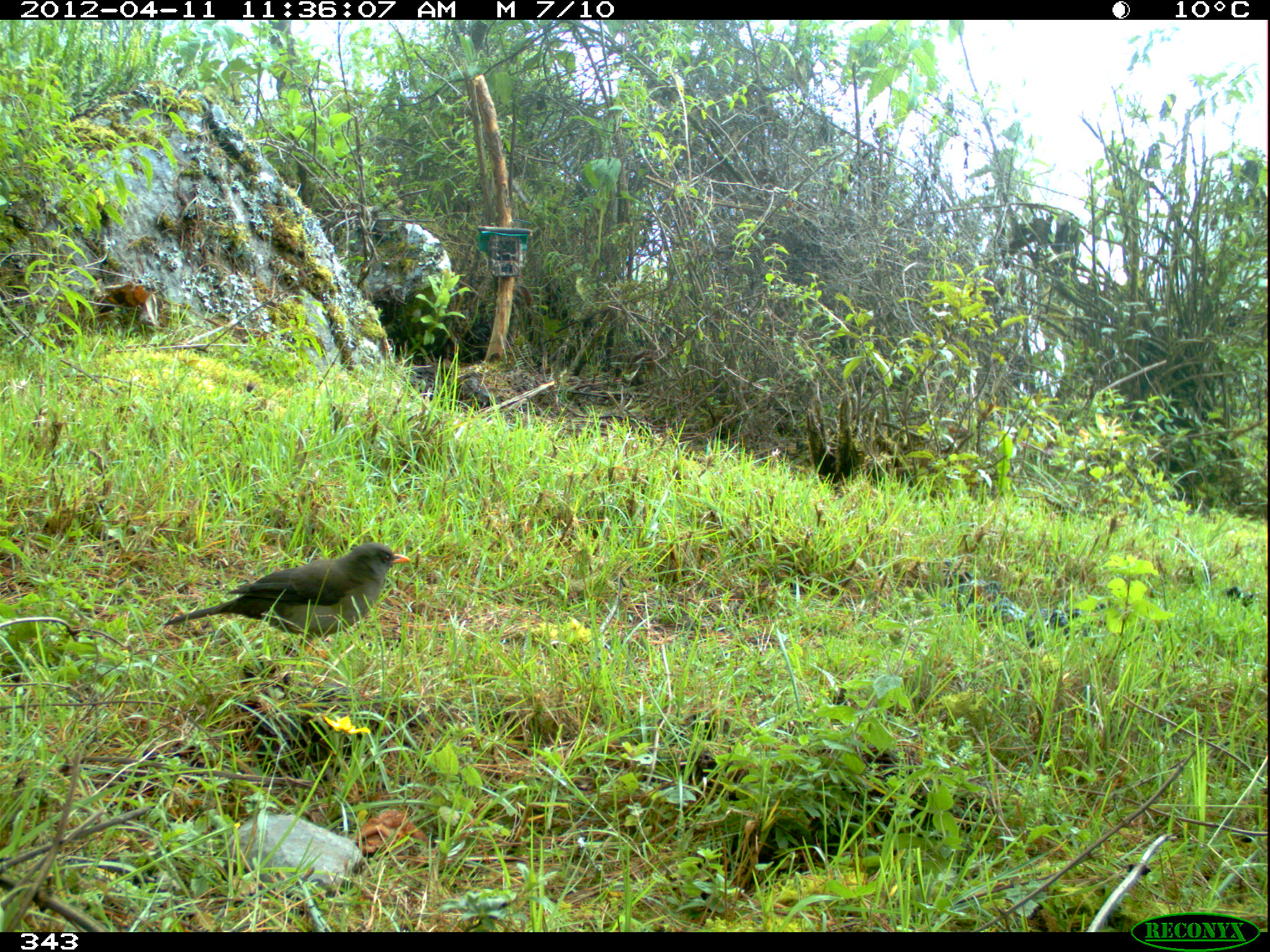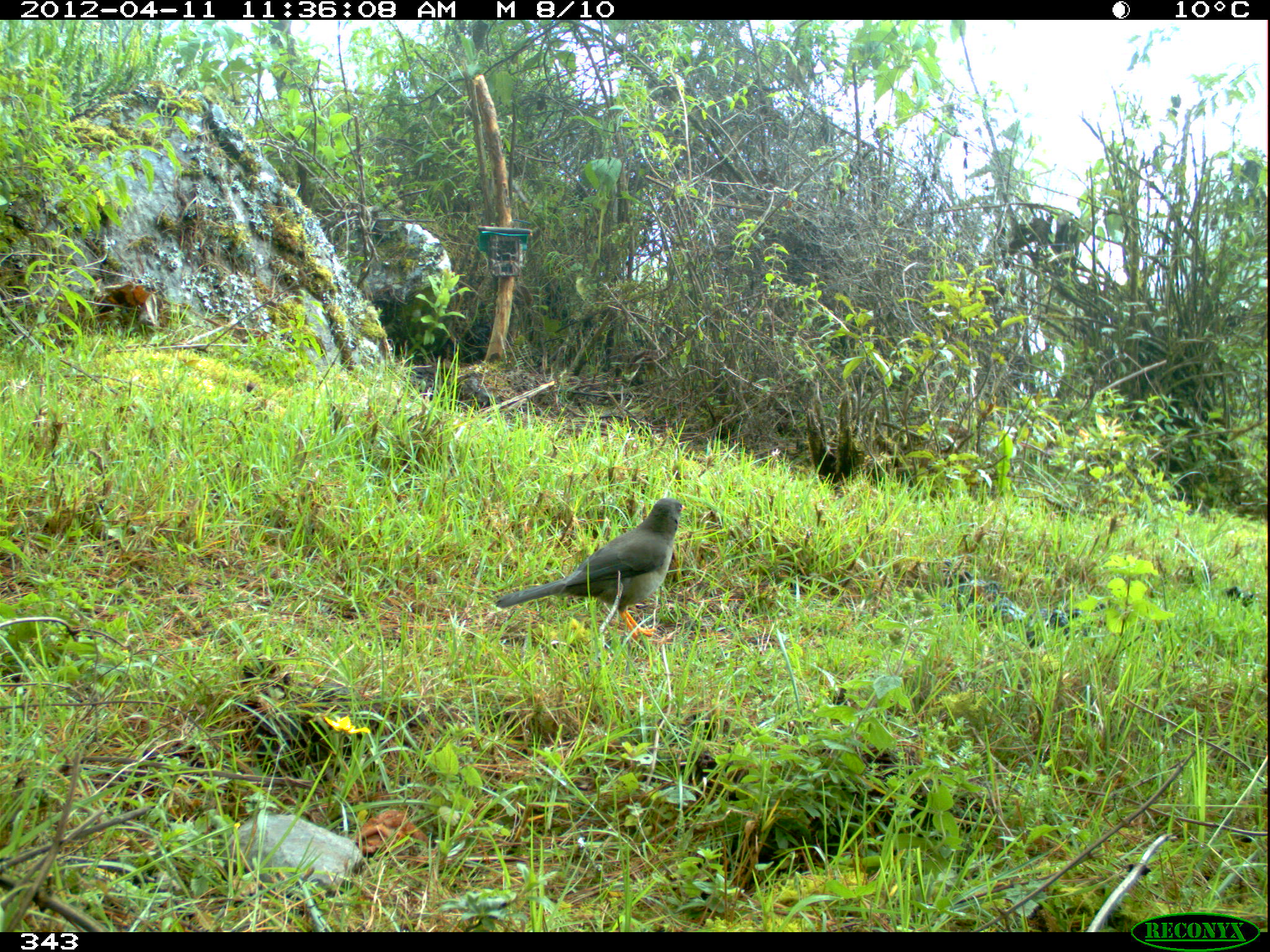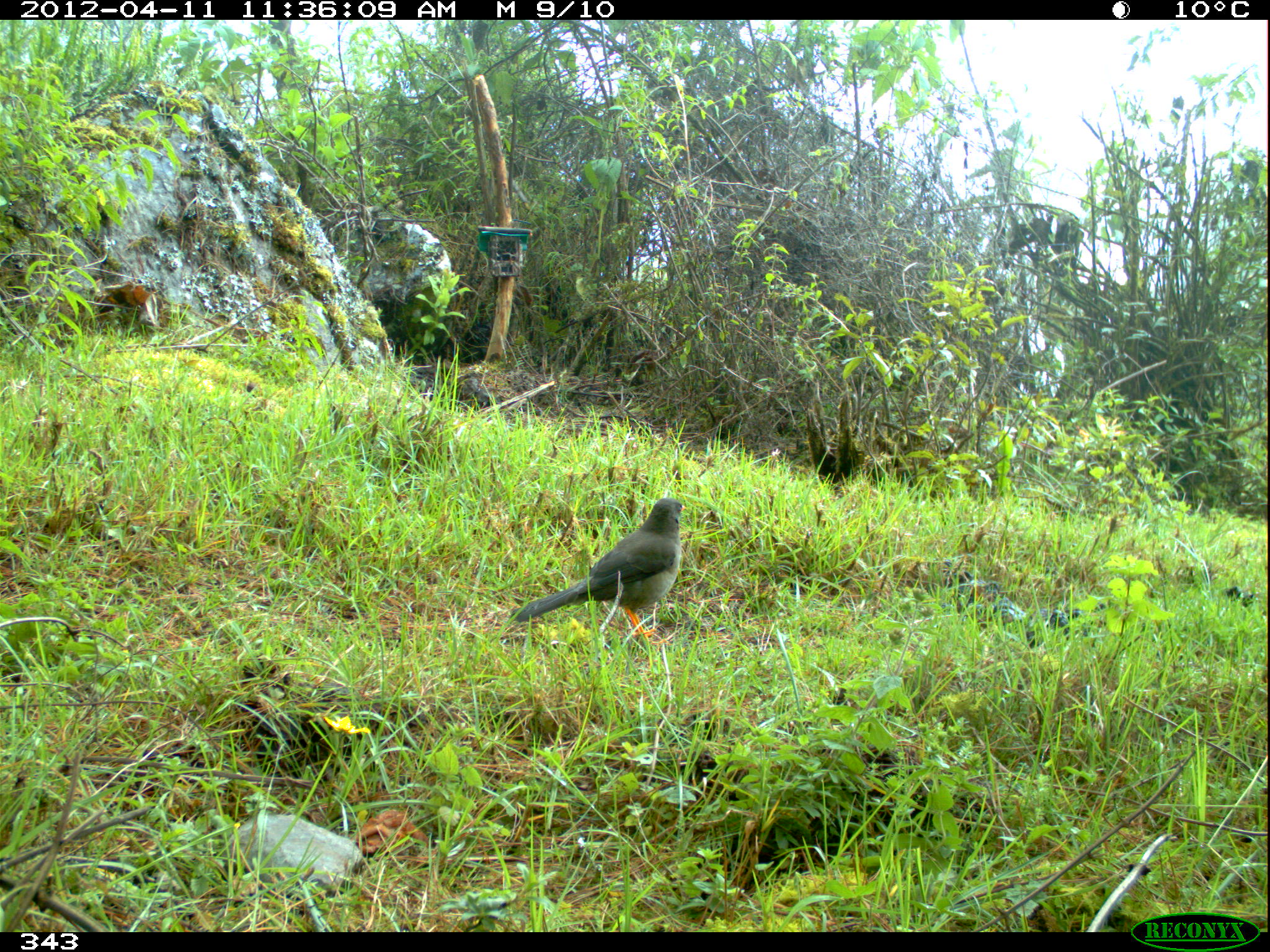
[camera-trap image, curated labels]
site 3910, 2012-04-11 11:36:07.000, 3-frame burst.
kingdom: Animalia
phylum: Chordata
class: Aves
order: Passeriformes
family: Turdidae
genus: Turdus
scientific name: Turdus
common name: true thrushes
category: turdus sp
Turdus sp (true thrushes) (Turdus).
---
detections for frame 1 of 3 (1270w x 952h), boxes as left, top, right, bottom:
turdus sp: 163, 541, 410, 639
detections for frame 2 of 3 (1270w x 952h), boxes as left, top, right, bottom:
turdus sp: 493, 497, 687, 639